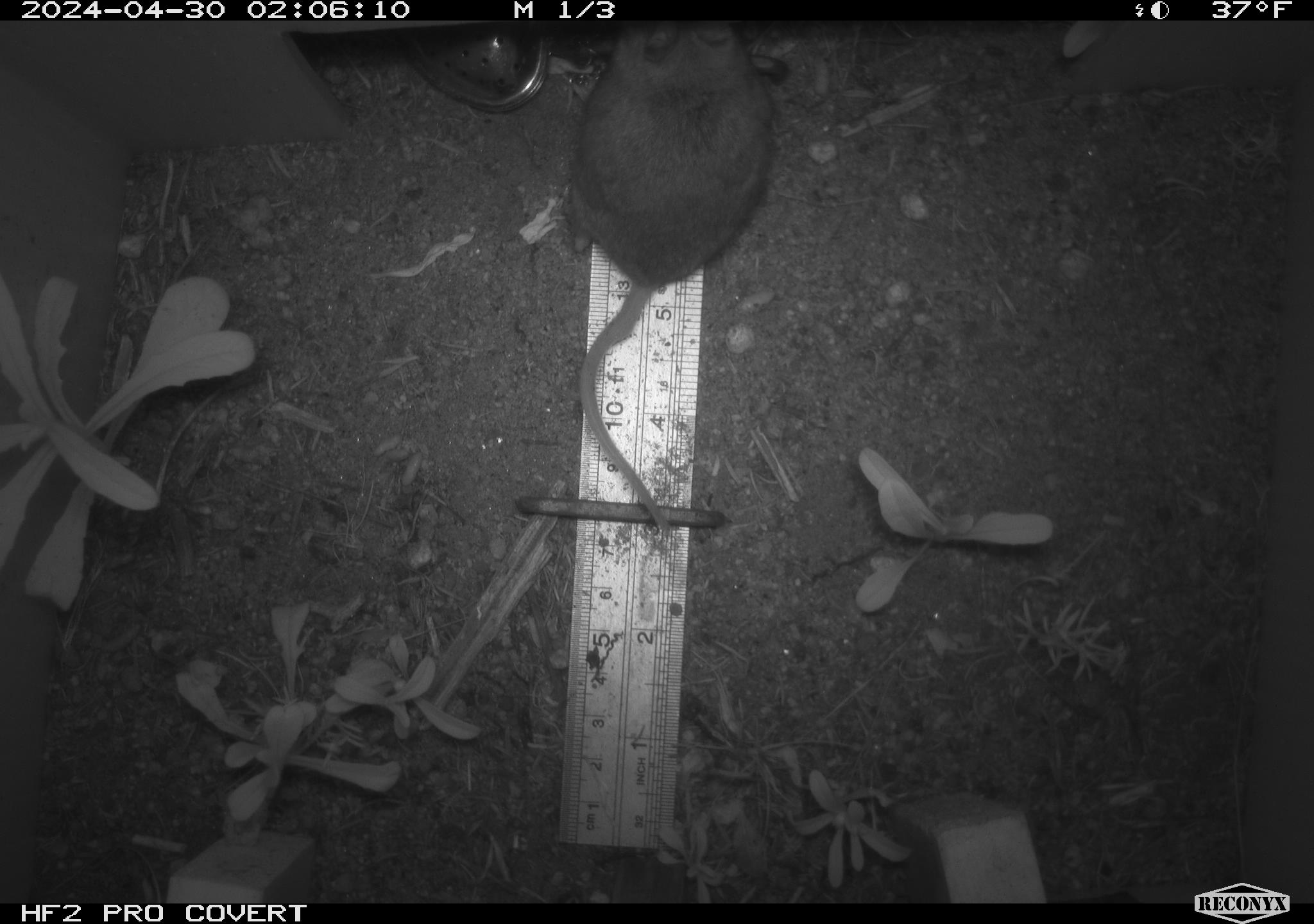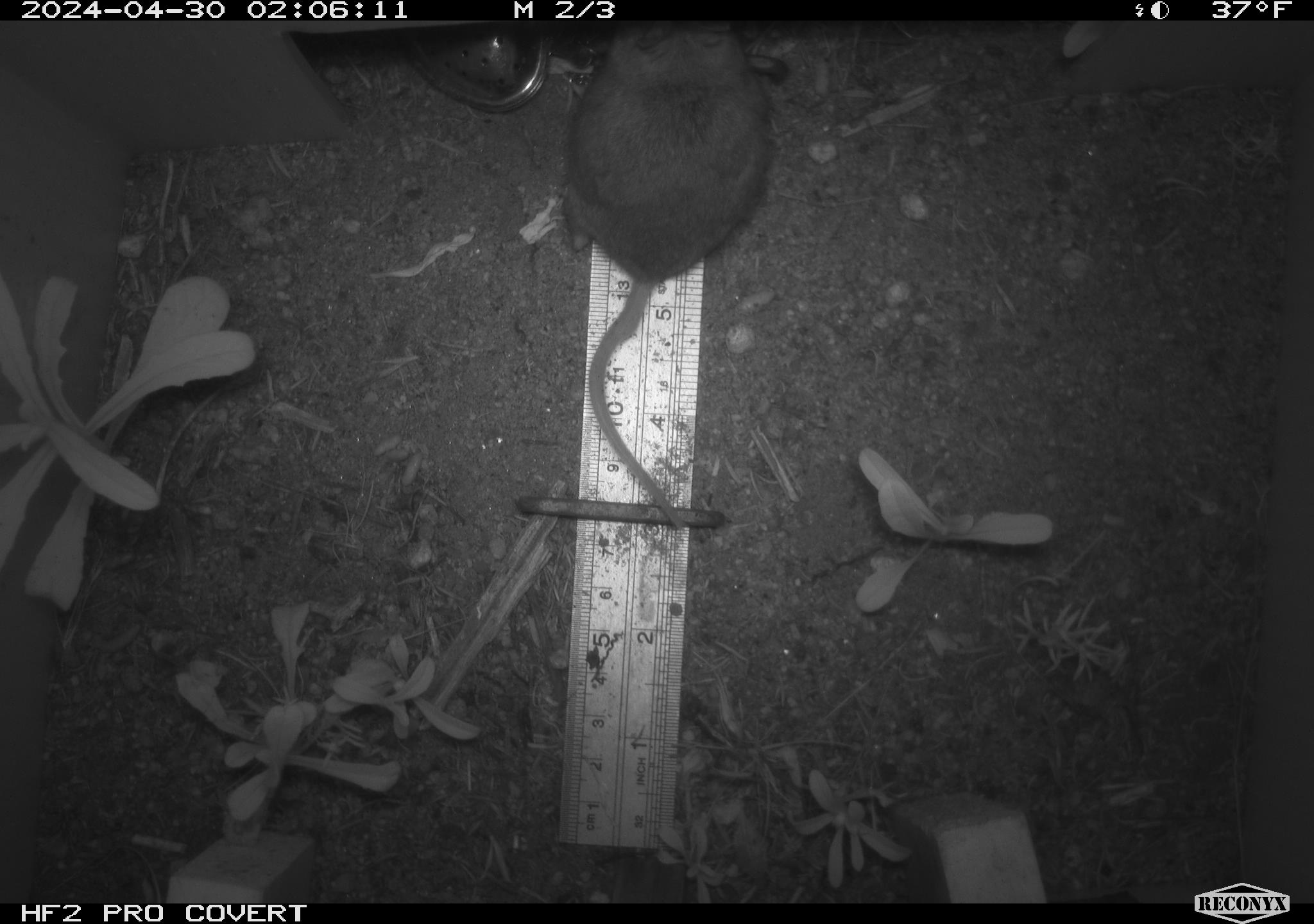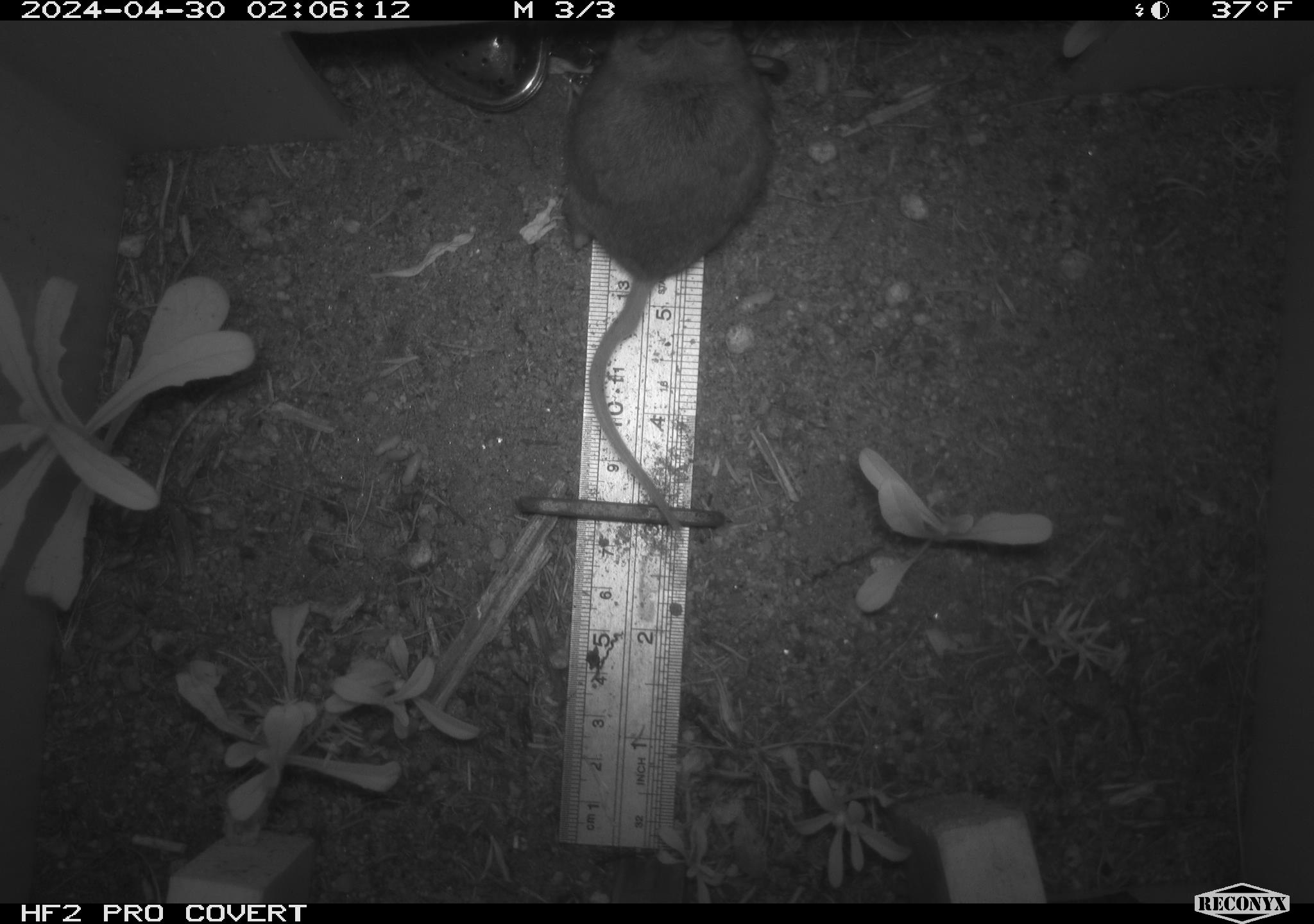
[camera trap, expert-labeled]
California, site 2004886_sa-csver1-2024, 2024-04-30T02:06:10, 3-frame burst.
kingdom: Animalia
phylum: Chordata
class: Mammalia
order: Rodentia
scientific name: Rodentia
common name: rodent